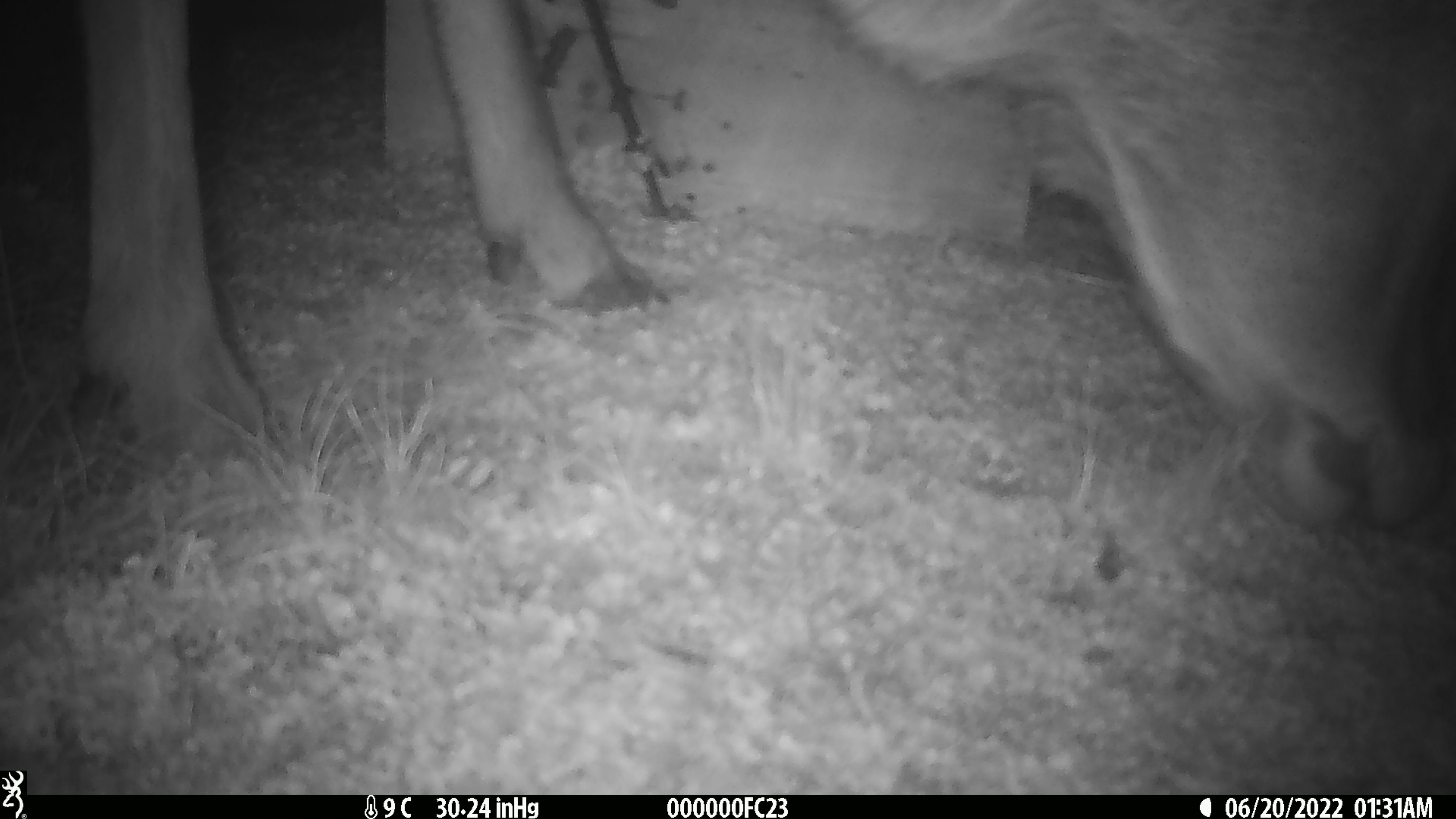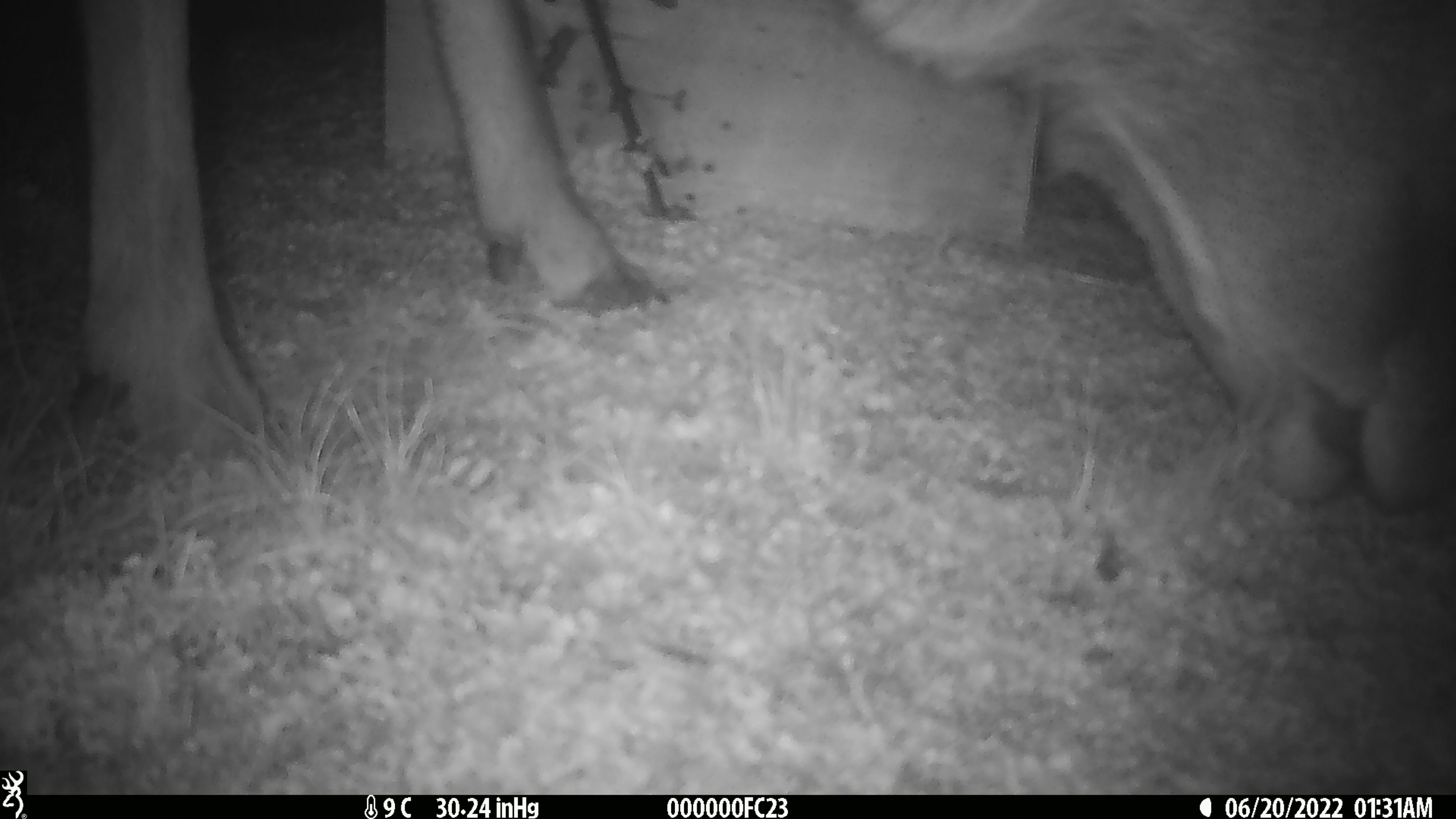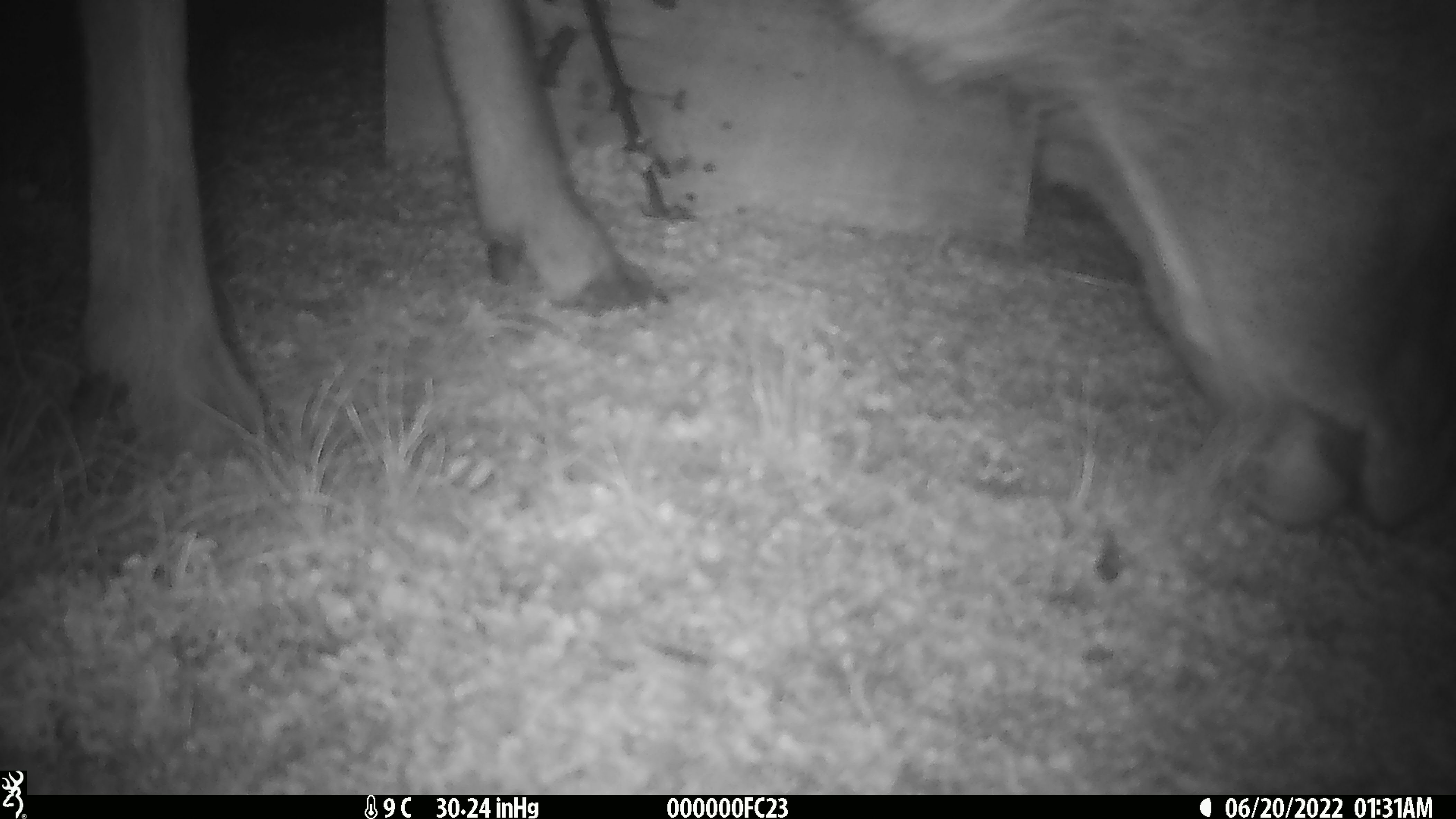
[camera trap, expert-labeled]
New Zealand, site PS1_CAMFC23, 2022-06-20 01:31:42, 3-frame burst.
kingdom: Animalia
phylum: Chordata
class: Mammalia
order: Artiodactyla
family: Cervidae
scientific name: Cervidae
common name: deer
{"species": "deer (Cervidae)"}